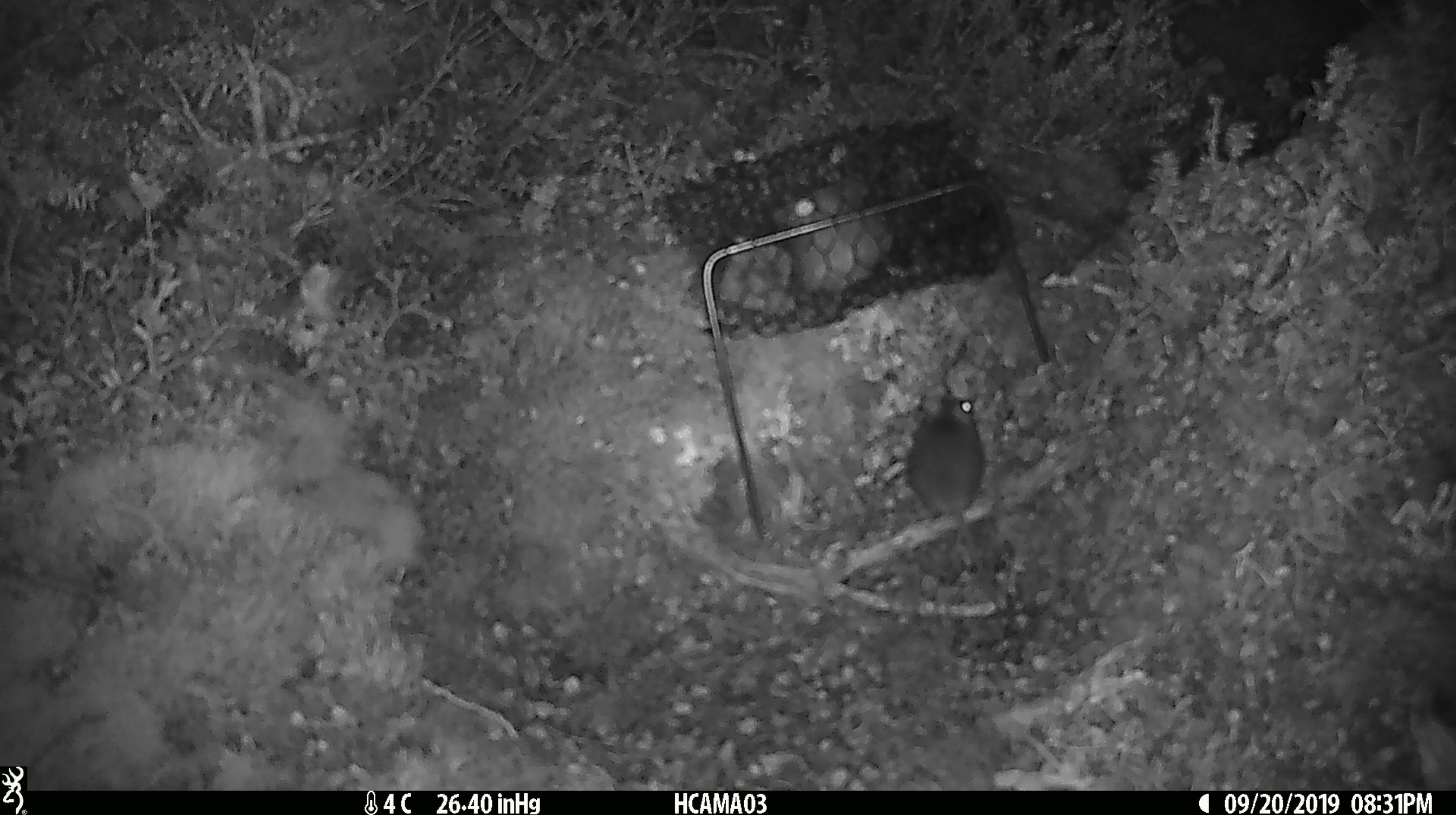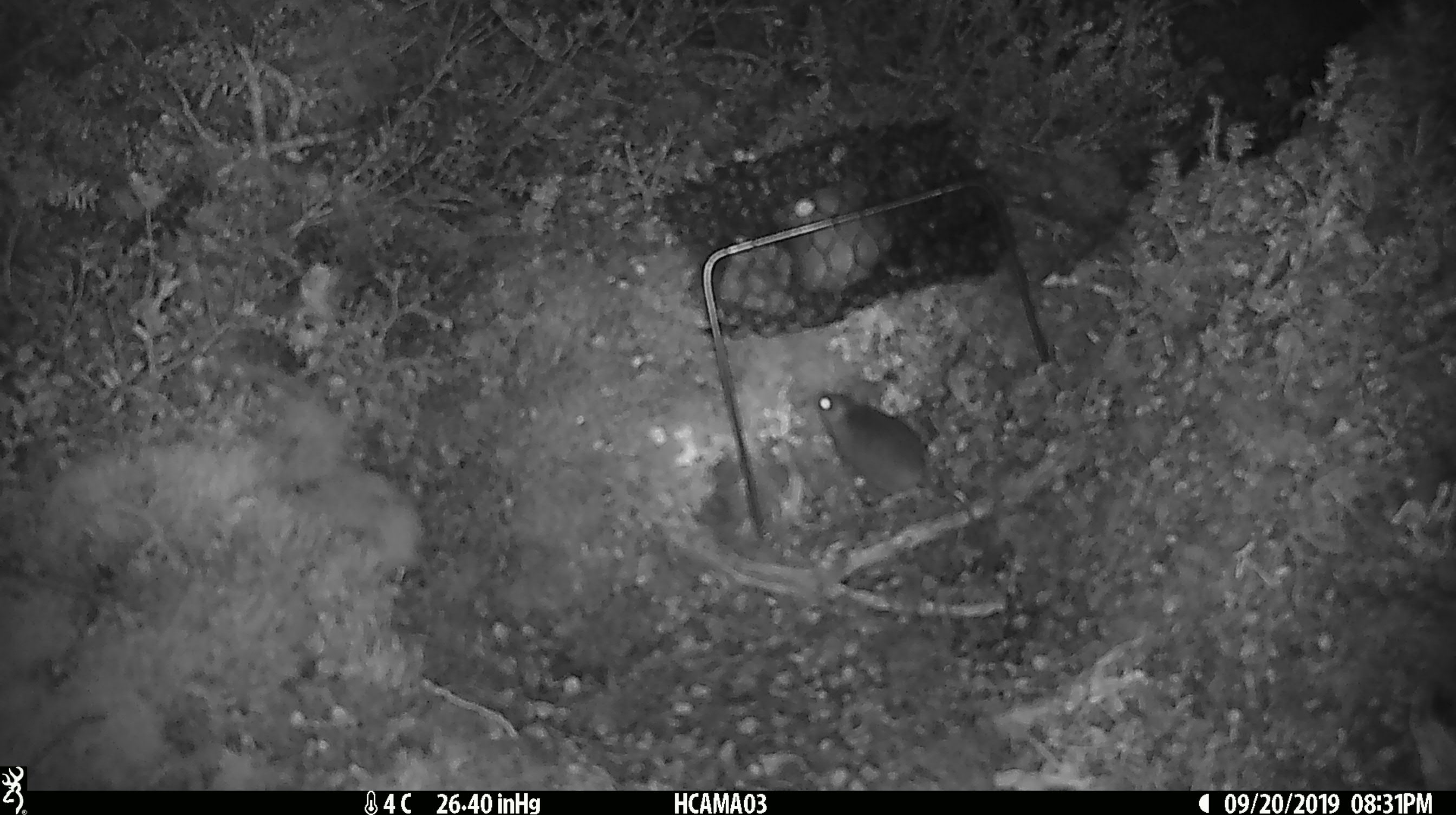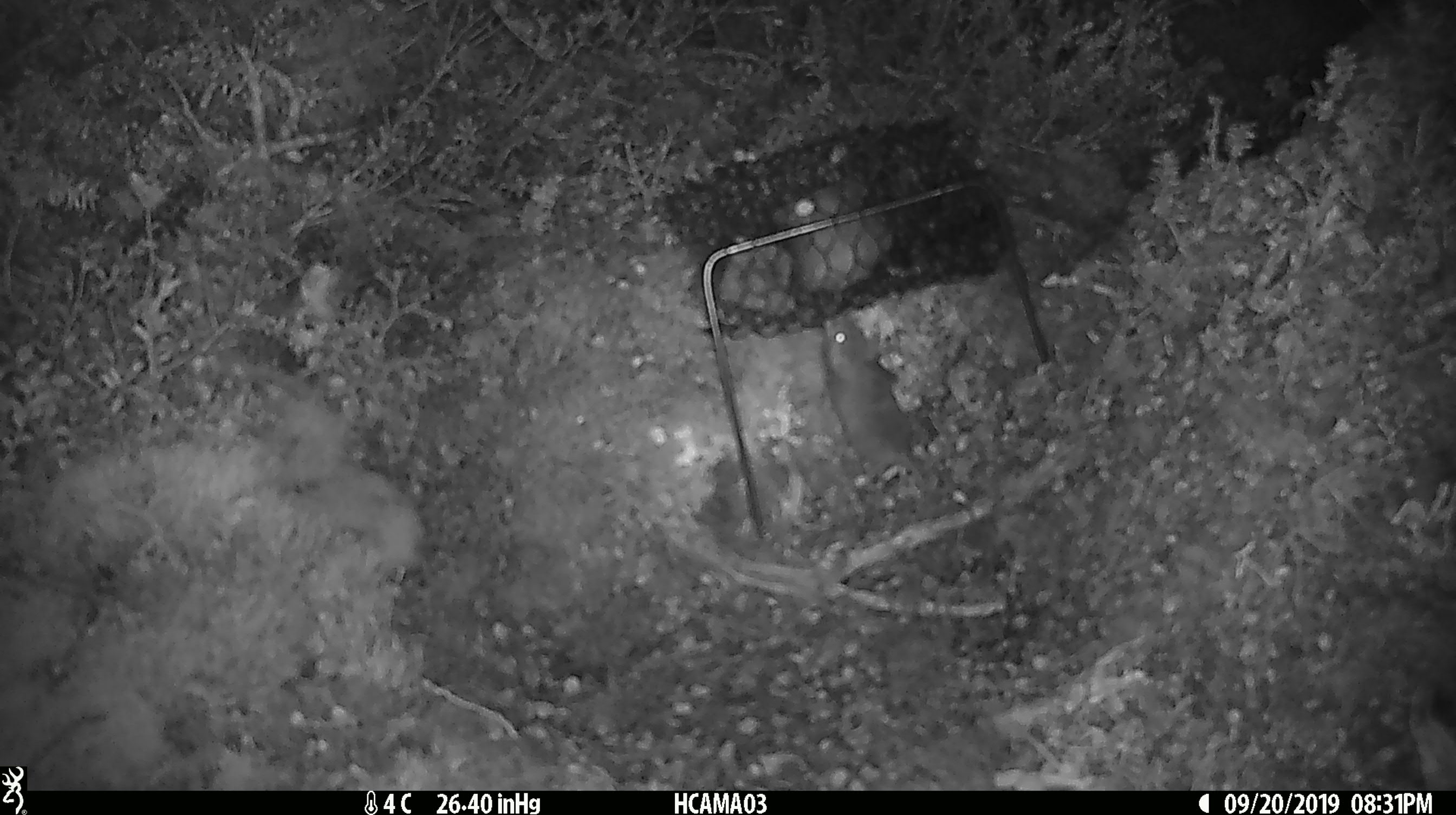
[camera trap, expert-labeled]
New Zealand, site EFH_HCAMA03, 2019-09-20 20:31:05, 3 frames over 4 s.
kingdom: Animalia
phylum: Chordata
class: Mammalia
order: Rodentia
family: Muridae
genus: Mus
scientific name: Mus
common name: mouse